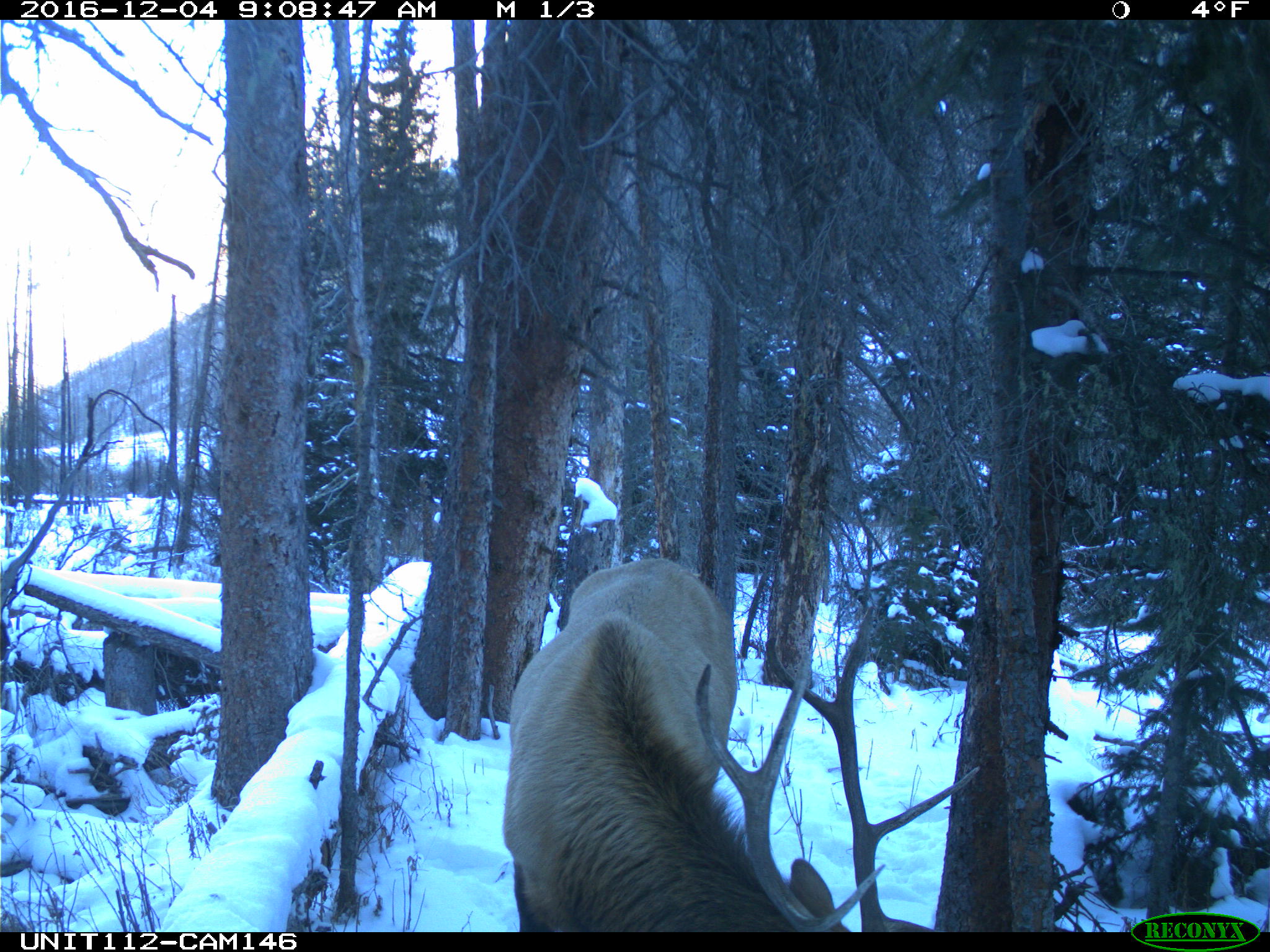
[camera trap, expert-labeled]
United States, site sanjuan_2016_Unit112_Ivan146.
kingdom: Animalia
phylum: Chordata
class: Mammalia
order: Artiodactyla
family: Cervidae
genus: Cervus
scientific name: Cervus elaphus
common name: red deer